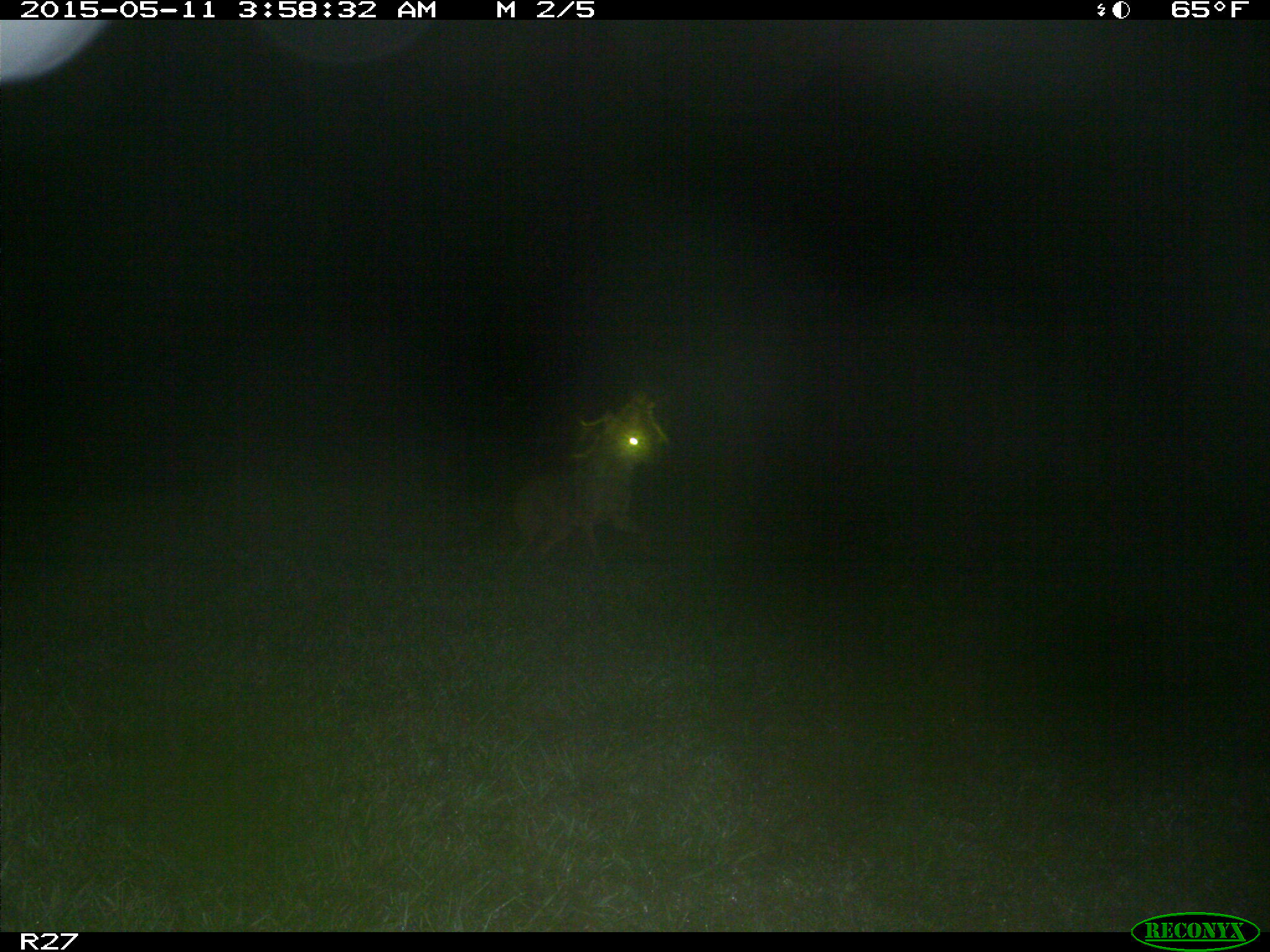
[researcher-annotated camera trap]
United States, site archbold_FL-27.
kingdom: Animalia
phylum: Chordata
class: Mammalia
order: Carnivora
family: Canidae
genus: Canis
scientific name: Canis latrans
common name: coyote